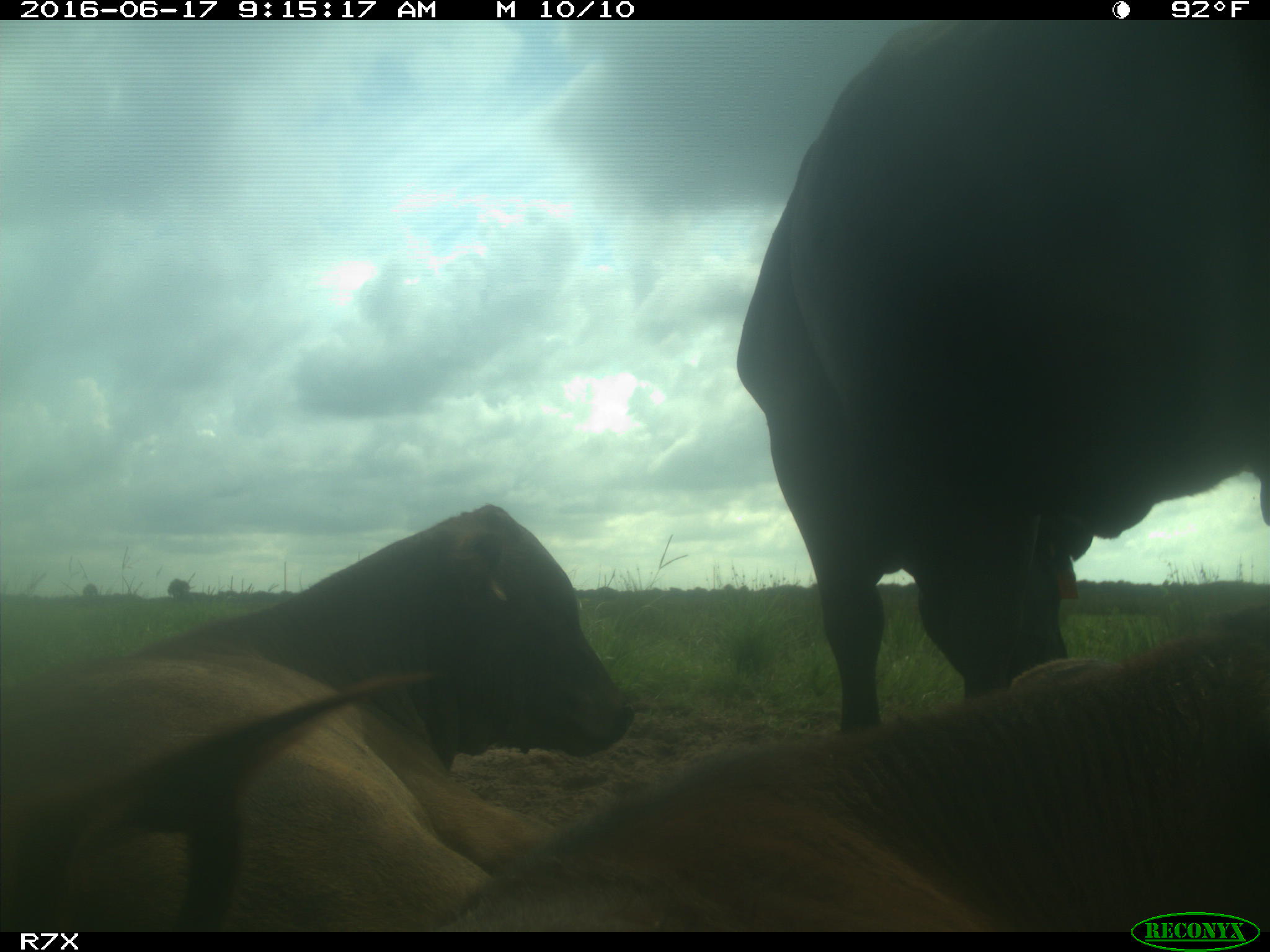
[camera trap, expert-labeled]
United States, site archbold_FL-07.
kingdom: Animalia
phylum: Chordata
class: Mammalia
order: Artiodactyla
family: Bovidae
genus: Bos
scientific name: Bos taurus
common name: domestic cow